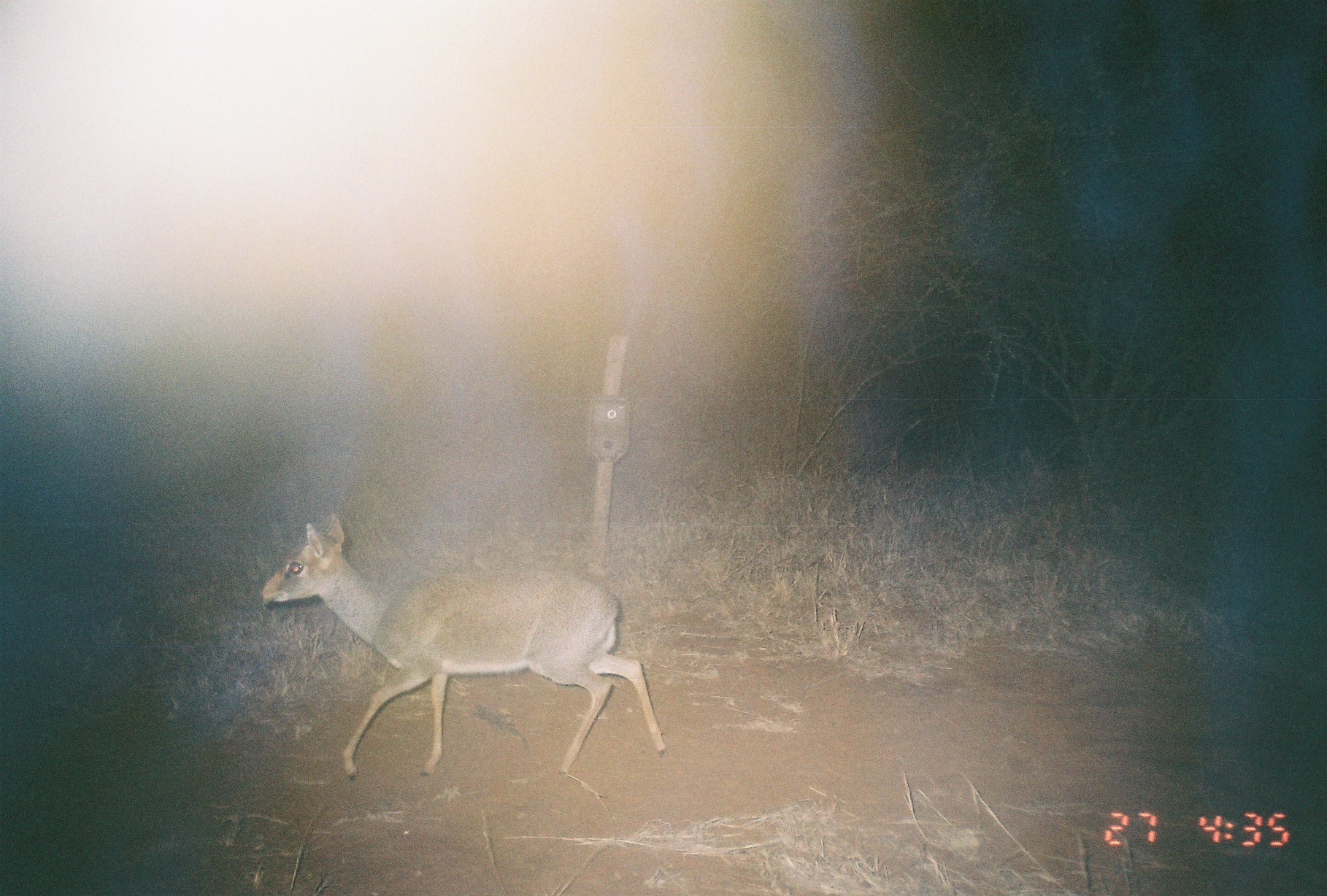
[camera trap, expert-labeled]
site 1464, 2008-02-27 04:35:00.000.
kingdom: Animalia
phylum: Chordata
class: Mammalia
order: Artiodactyla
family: Bovidae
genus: Madoqua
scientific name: Madoqua guentheri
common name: günther's dik-dik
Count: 1.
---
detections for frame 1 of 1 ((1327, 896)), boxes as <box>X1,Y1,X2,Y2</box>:
madoqua guentheri: <box>256,509,665,778</box>